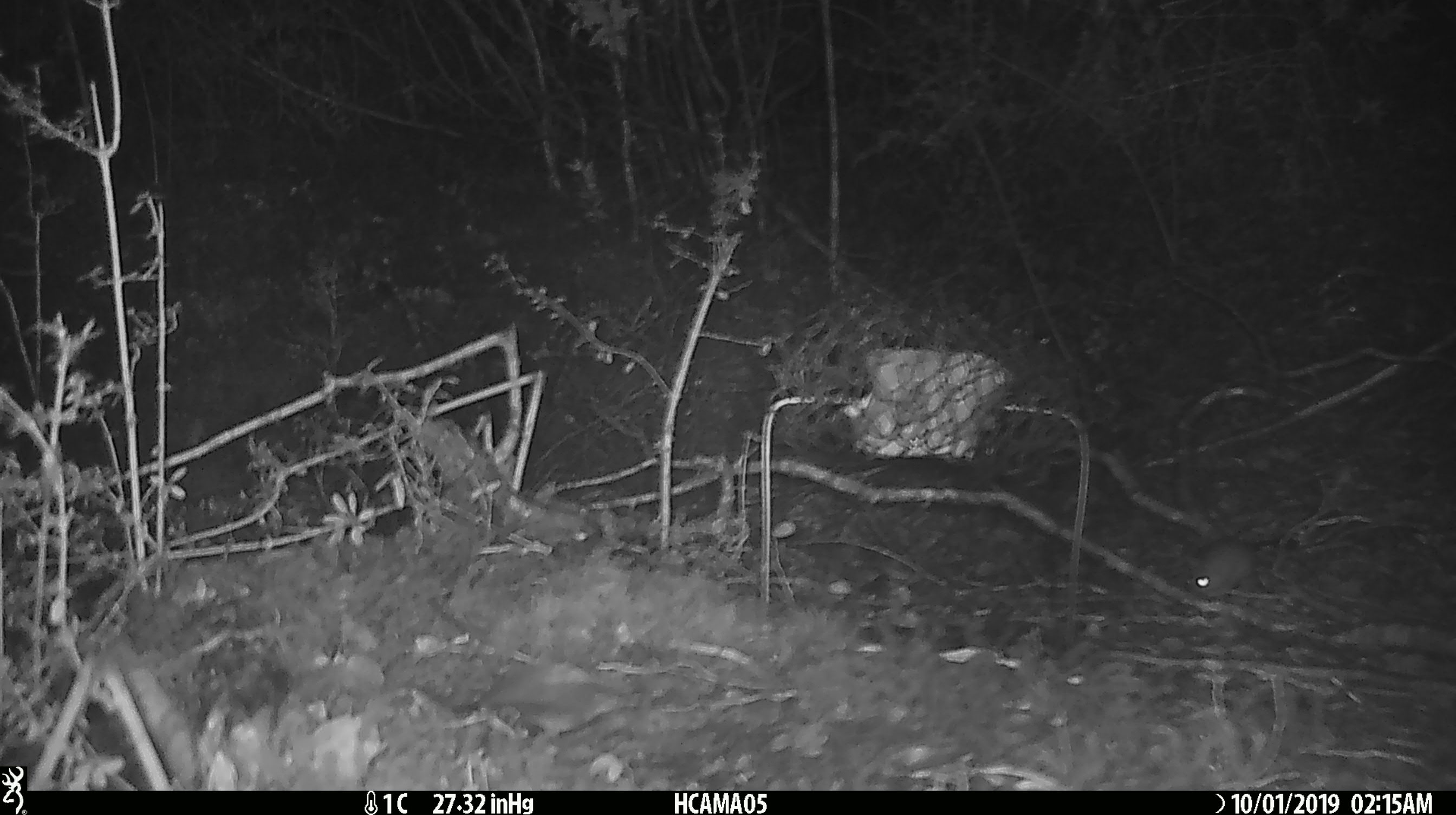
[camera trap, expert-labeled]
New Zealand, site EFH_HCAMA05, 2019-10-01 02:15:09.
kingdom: Animalia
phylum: Chordata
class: Mammalia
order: Rodentia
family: Muridae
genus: Mus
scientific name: Mus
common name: mouse